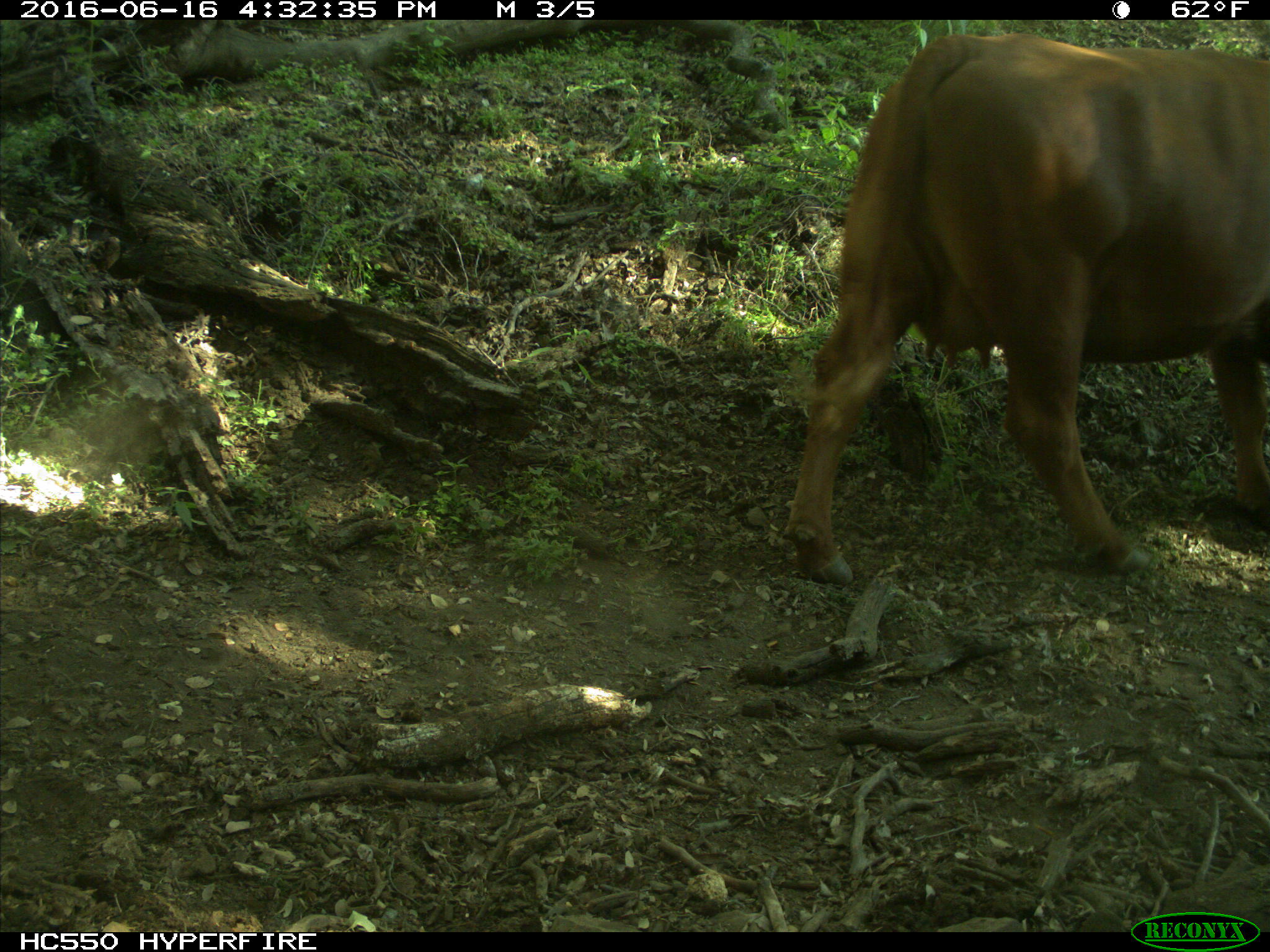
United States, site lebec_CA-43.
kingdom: Animalia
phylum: Chordata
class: Mammalia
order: Artiodactyla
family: Bovidae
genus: Bos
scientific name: Bos taurus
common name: domestic cow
Bos taurus (domestic cow).